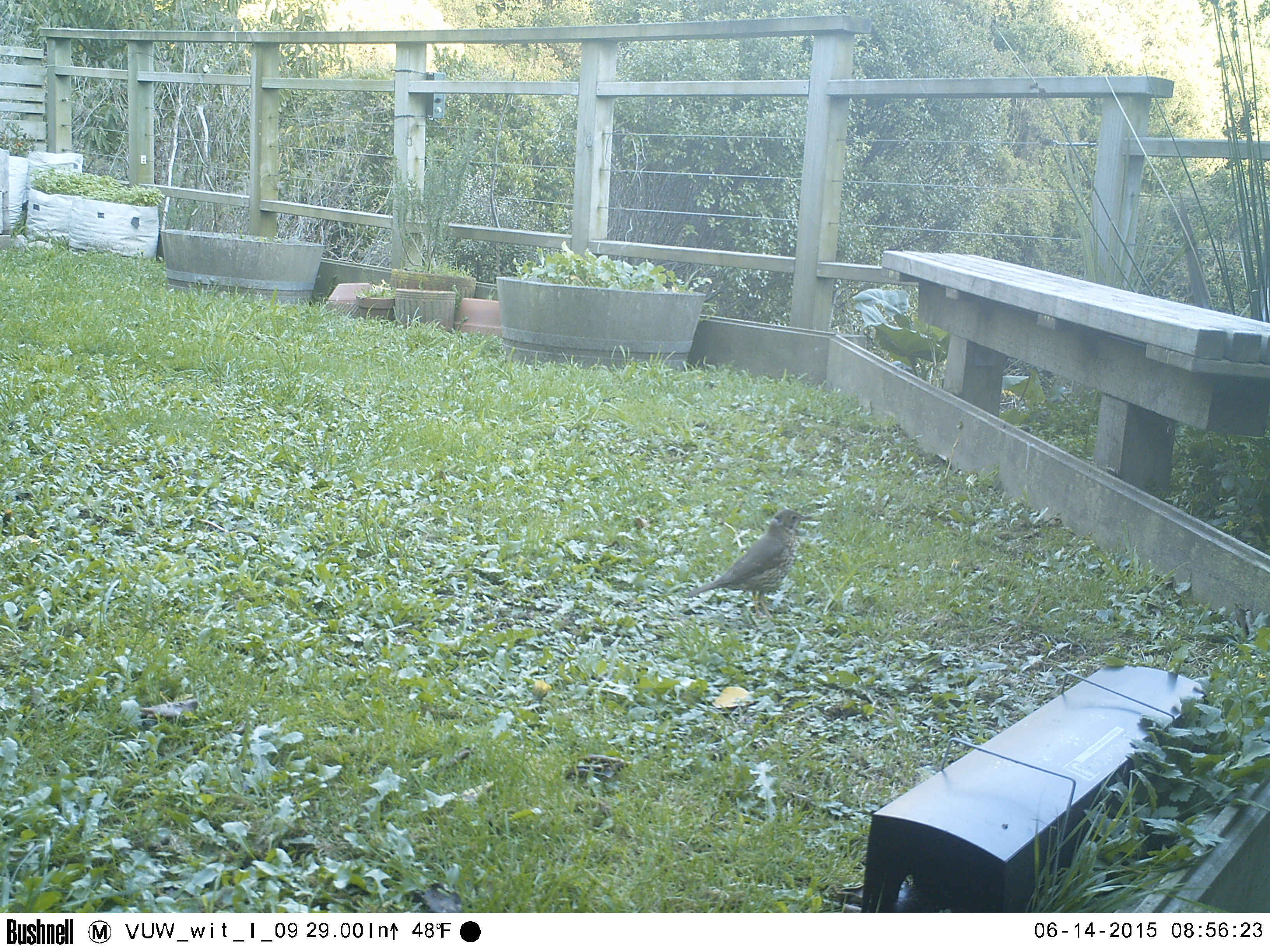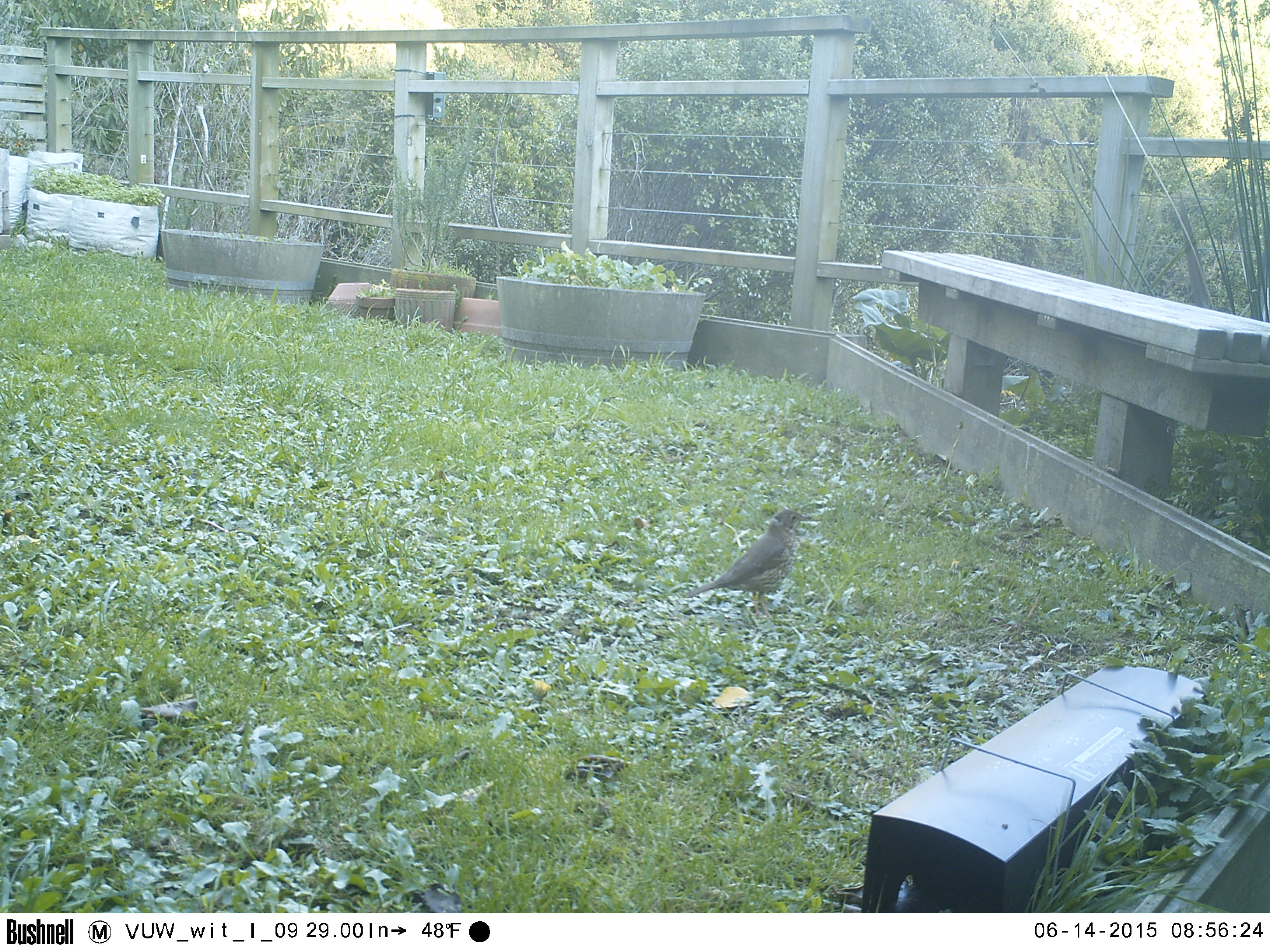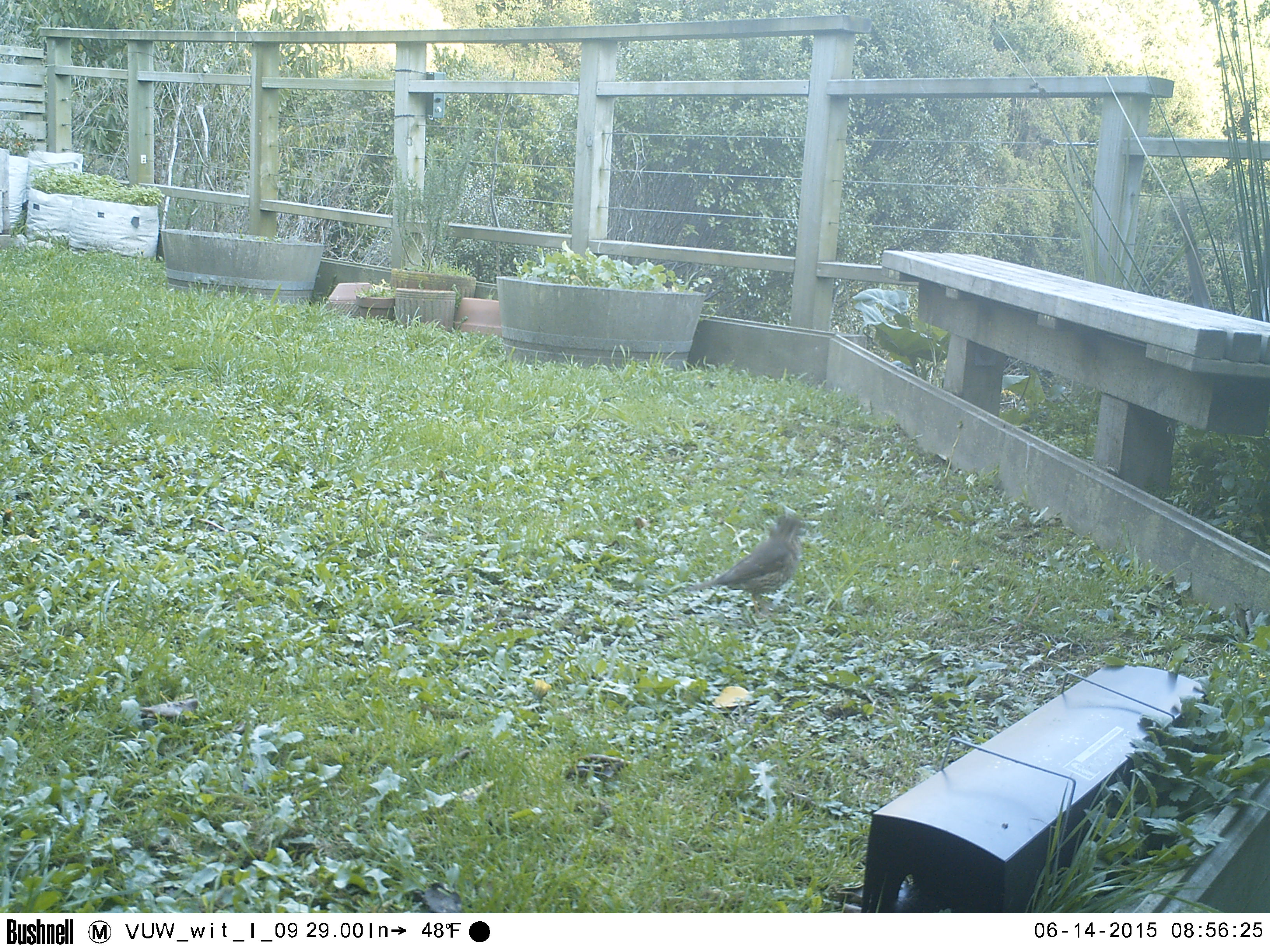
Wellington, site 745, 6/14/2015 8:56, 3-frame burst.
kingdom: Animalia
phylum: Chordata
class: Aves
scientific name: Aves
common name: bird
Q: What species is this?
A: Bird (Aves).